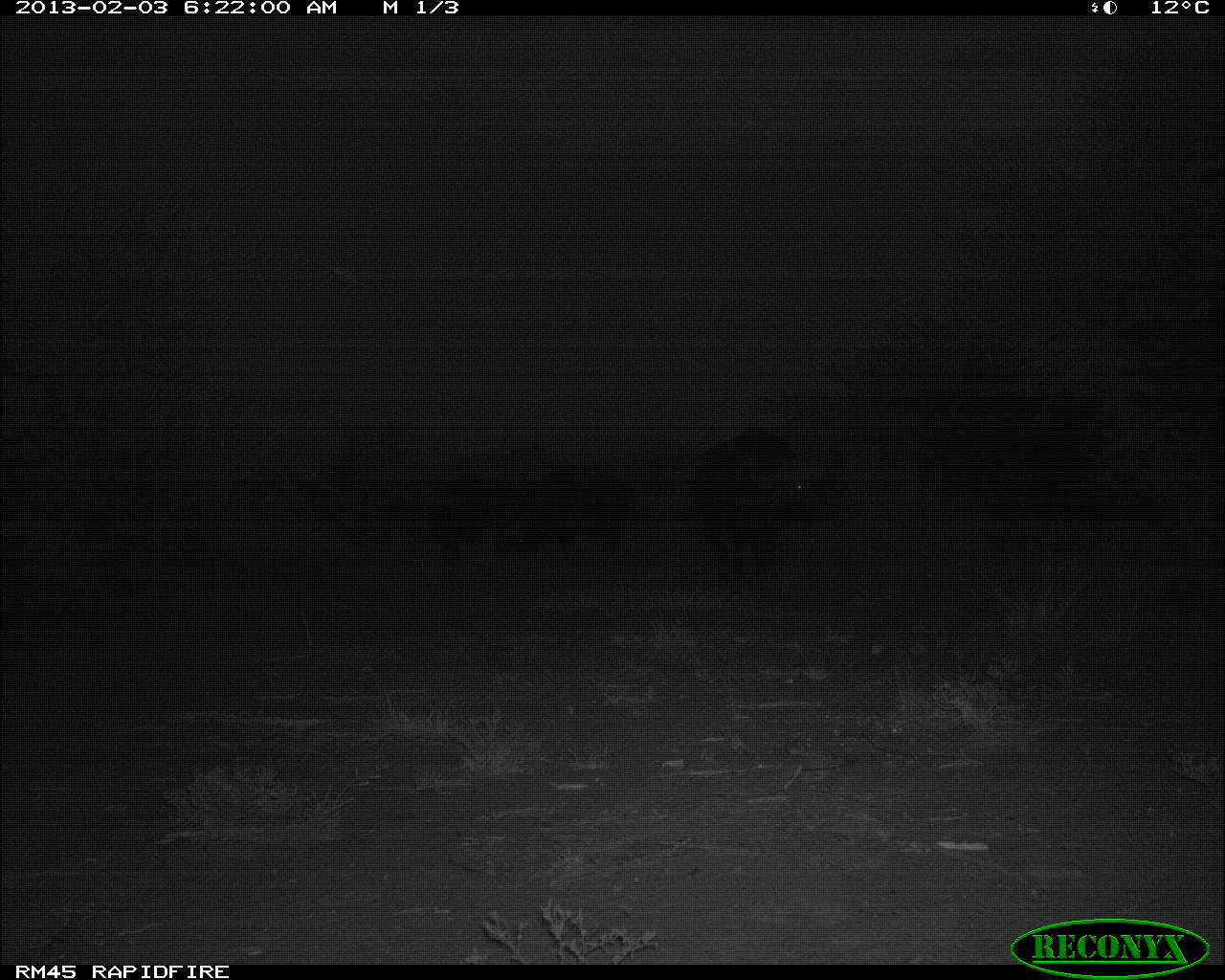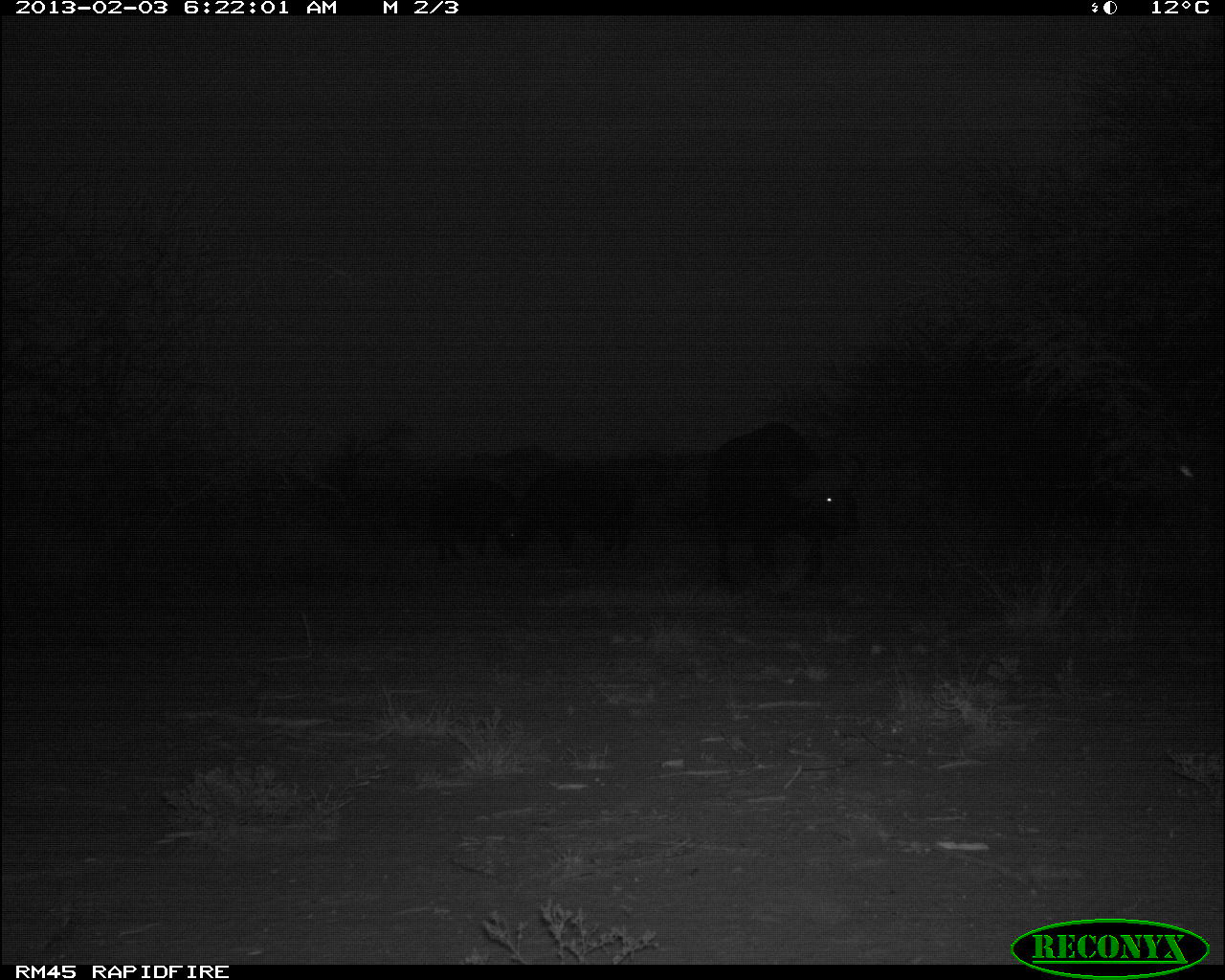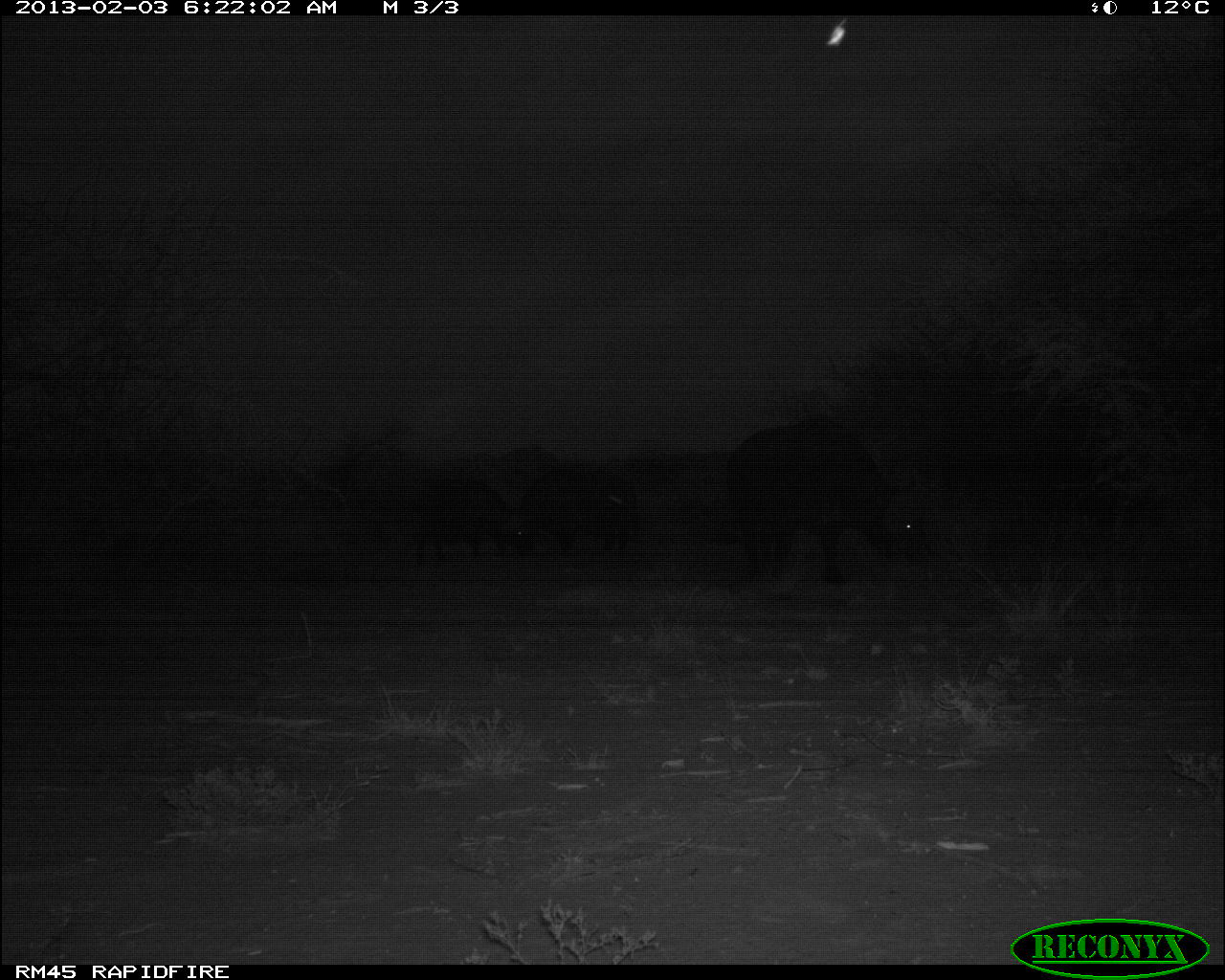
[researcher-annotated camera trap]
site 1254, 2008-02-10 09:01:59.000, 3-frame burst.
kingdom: Animalia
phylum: Chordata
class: Mammalia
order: Artiodactyla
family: Bovidae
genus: Aepyceros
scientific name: Aepyceros melampus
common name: impala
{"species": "Aepyceros melampus (impala)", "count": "4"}